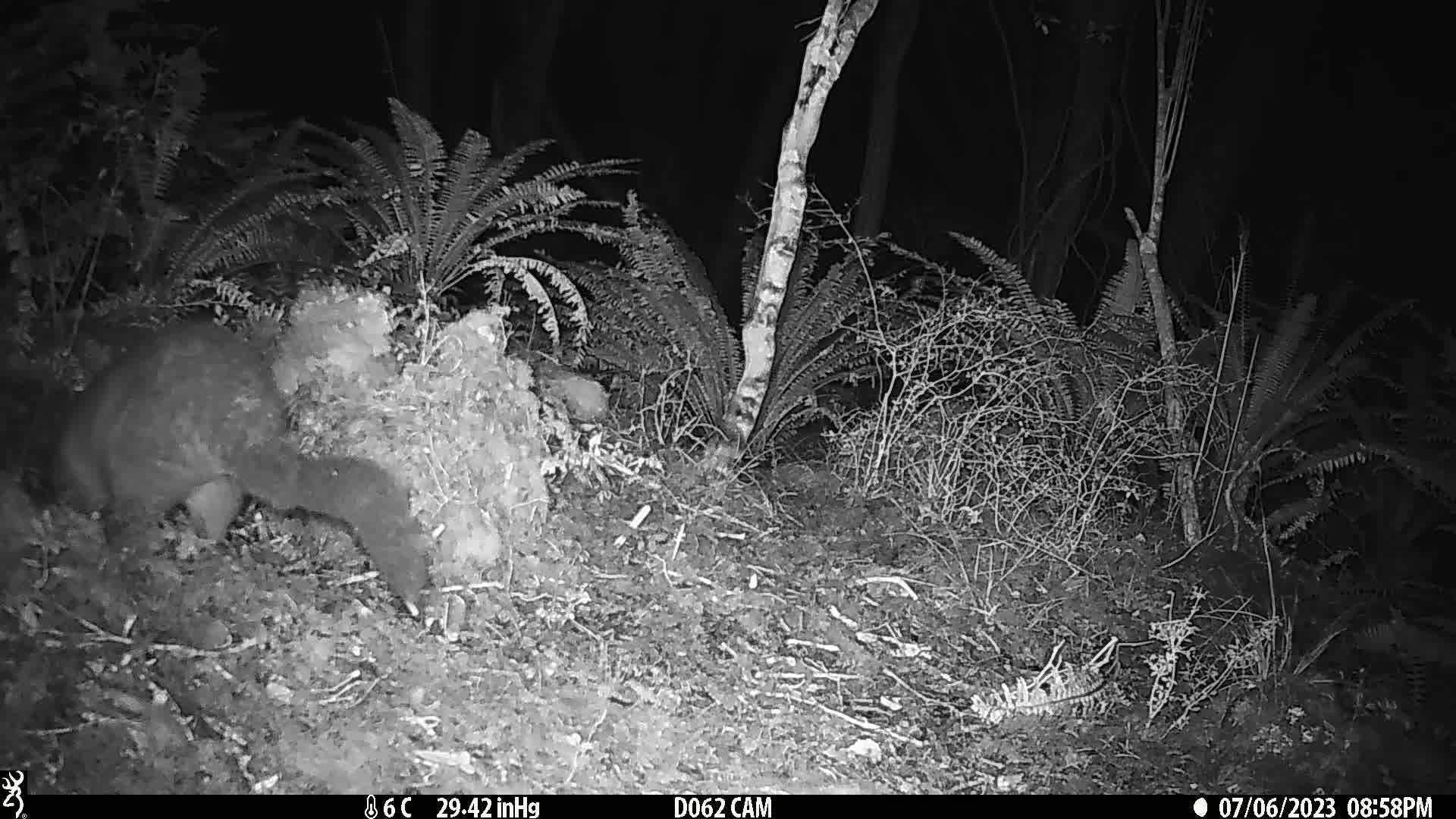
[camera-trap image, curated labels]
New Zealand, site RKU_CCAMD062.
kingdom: Animalia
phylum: Chordata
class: Mammalia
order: Diprotodontia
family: Phalangeridae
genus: Trichosurus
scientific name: Trichosurus vulpecula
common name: common brushtail possum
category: possum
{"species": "possum (common brushtail possum) (Trichosurus vulpecula)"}